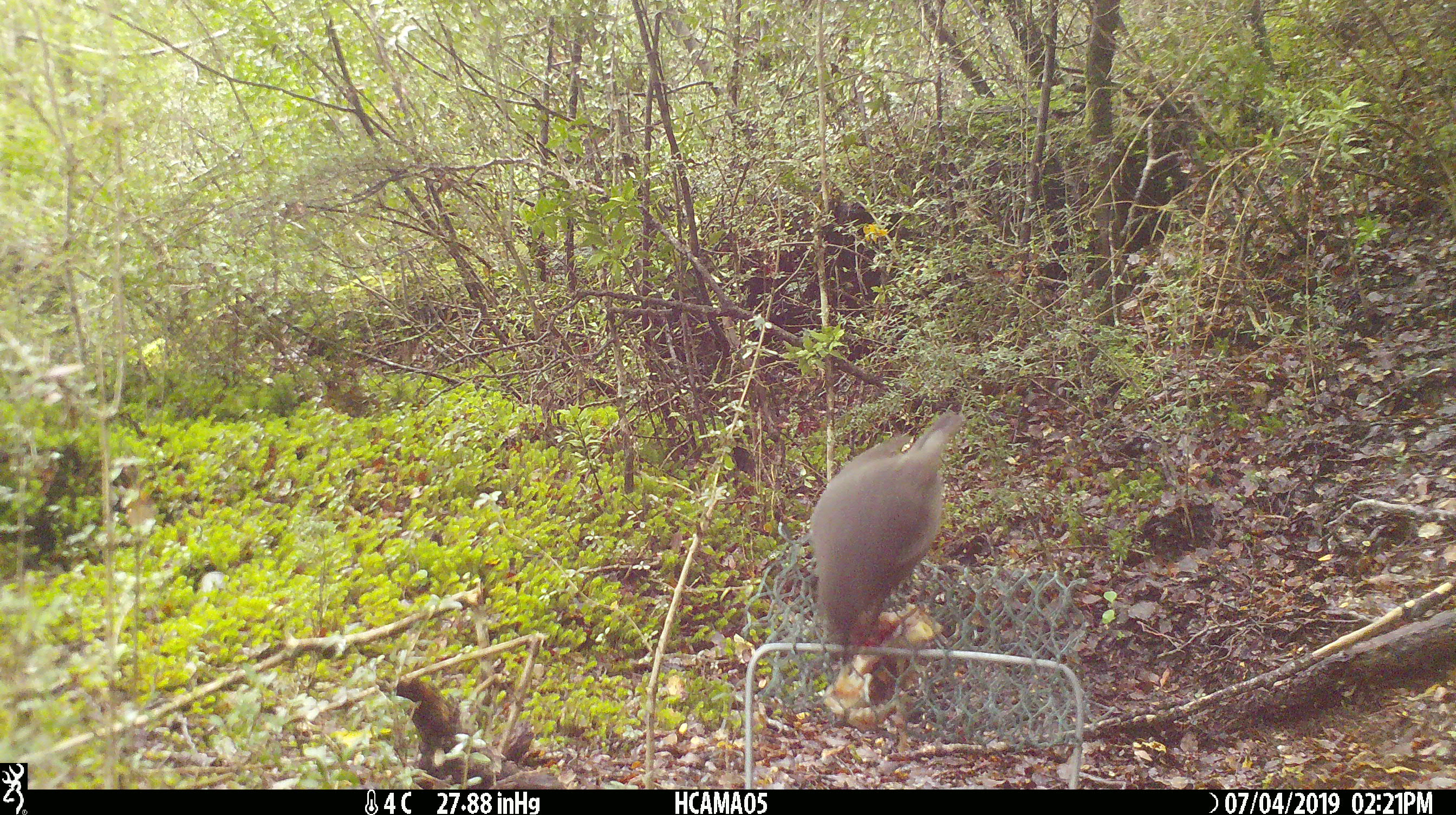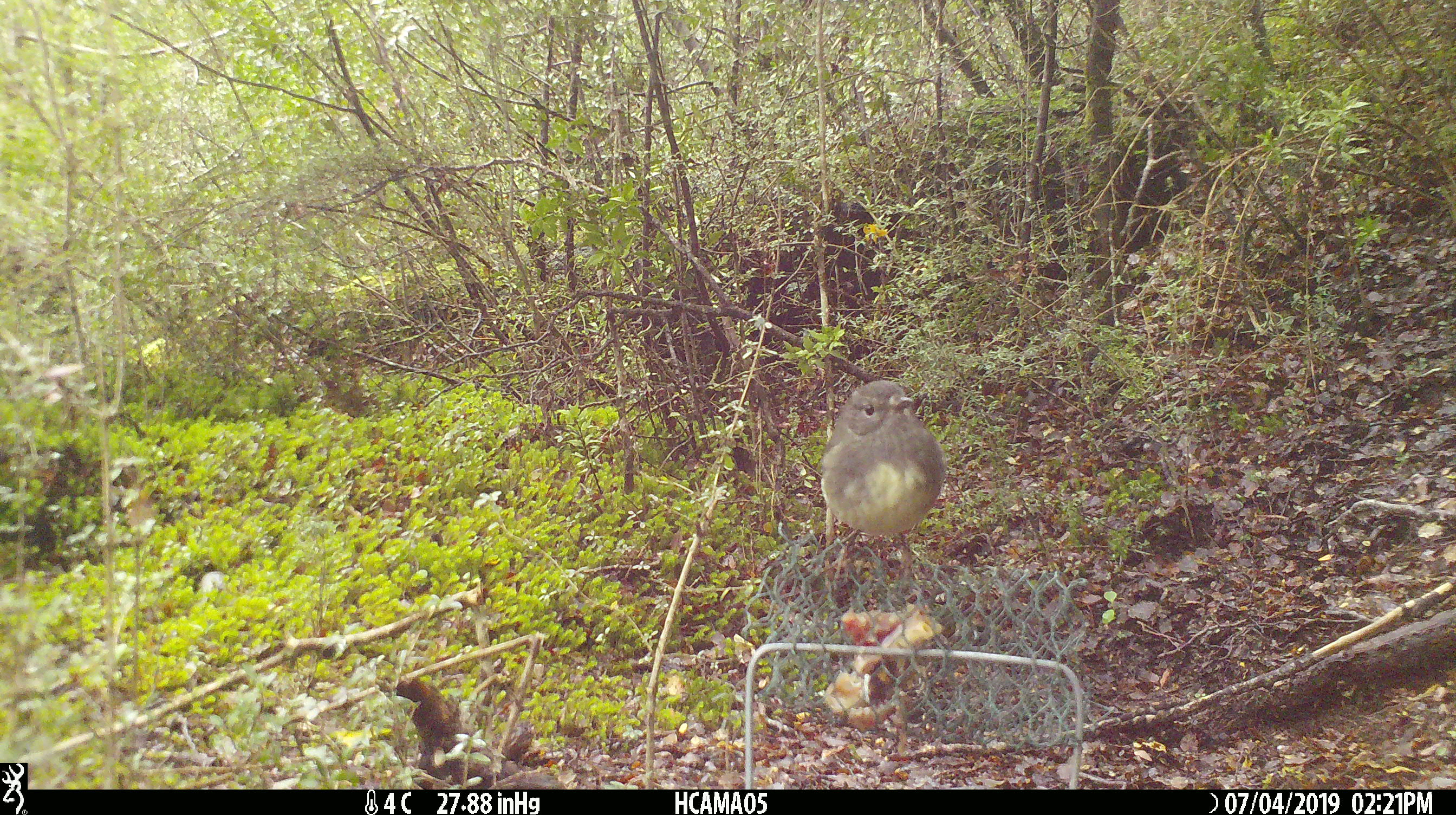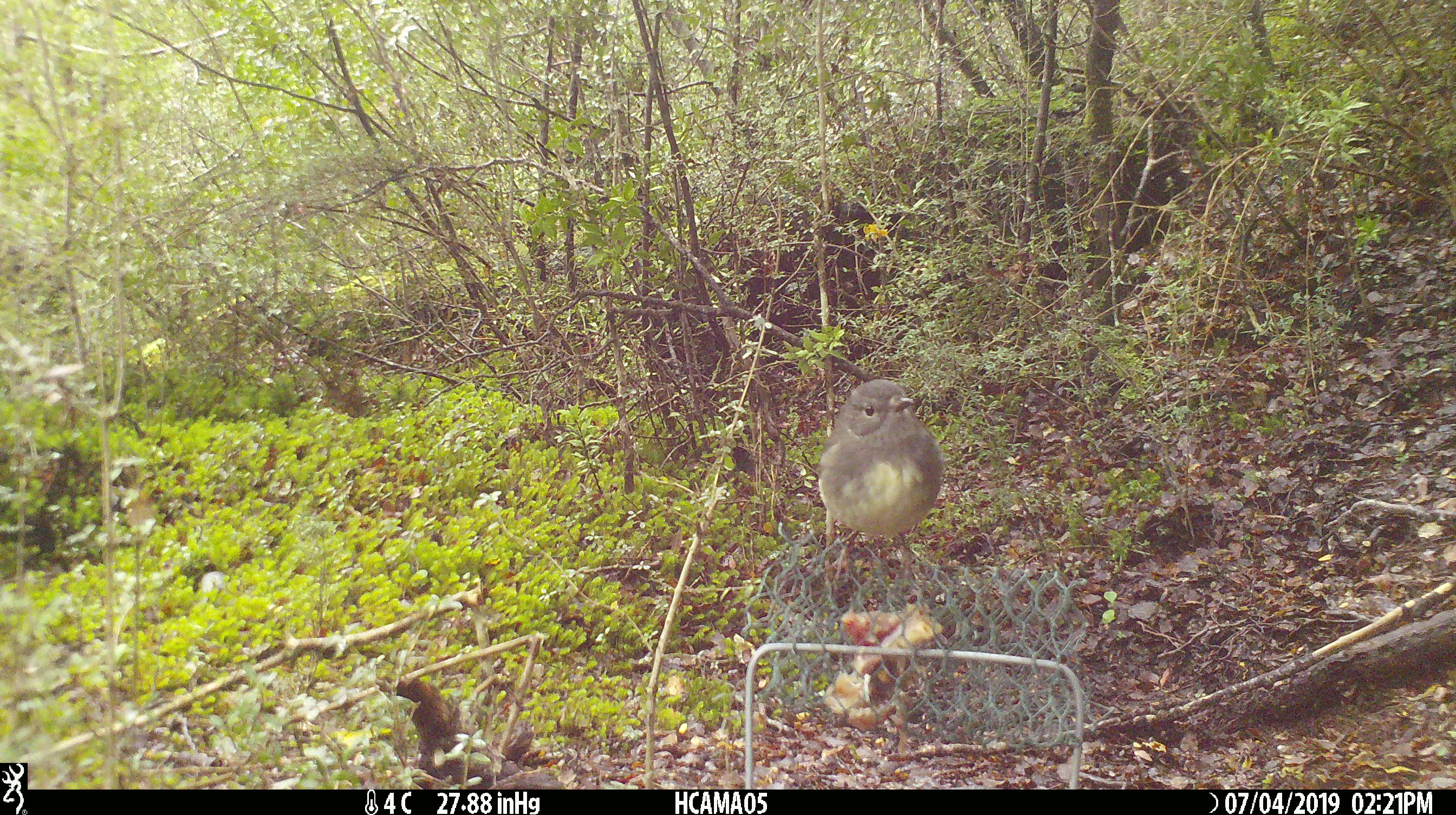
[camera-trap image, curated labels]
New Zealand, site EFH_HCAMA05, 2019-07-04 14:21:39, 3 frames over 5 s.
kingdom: Animalia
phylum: Chordata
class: Aves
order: Passeriformes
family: Petroicidae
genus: Petroica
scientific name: Petroica australis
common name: new zealand robin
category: robin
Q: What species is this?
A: Robin (new zealand robin) (Petroica australis).